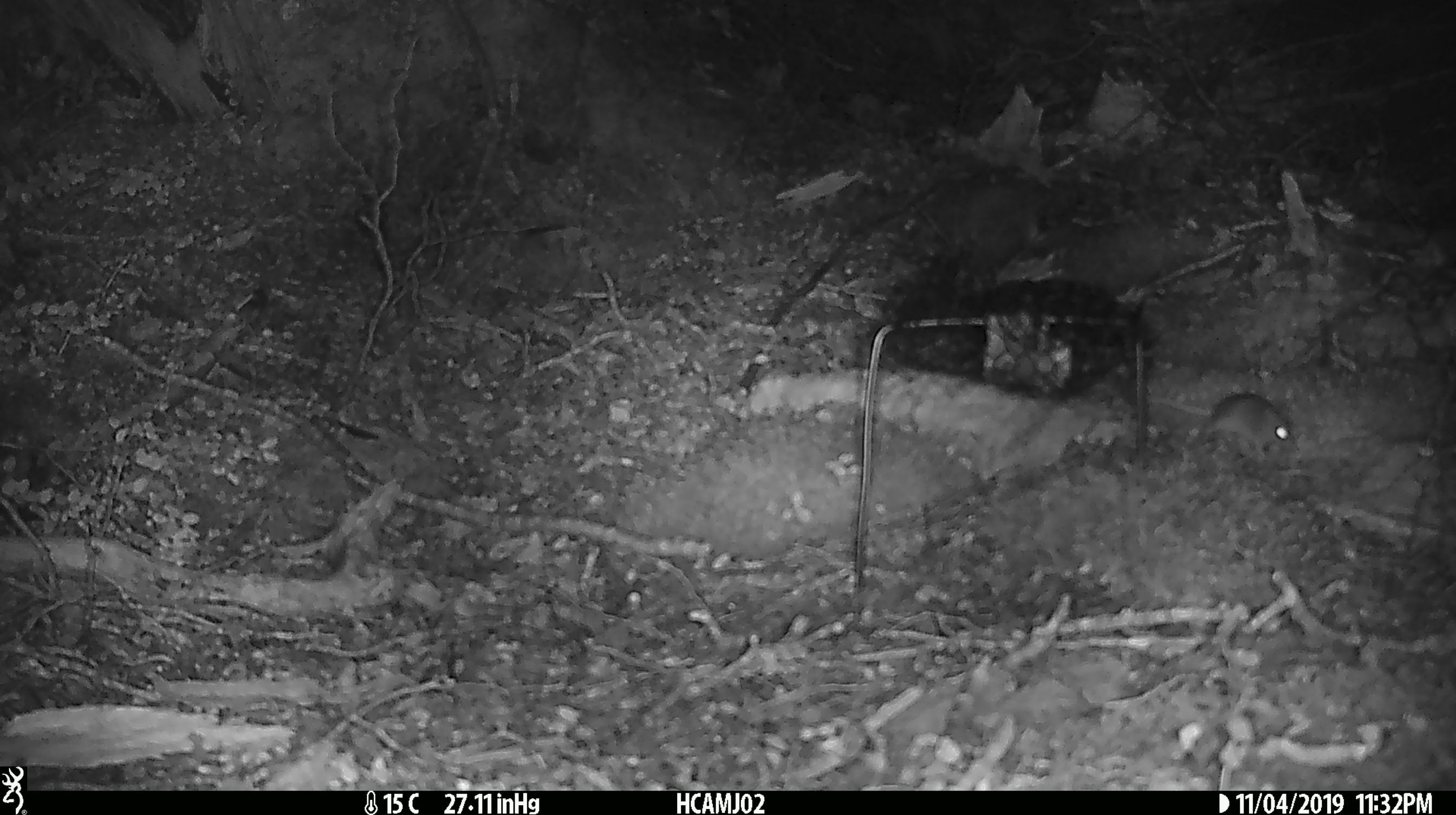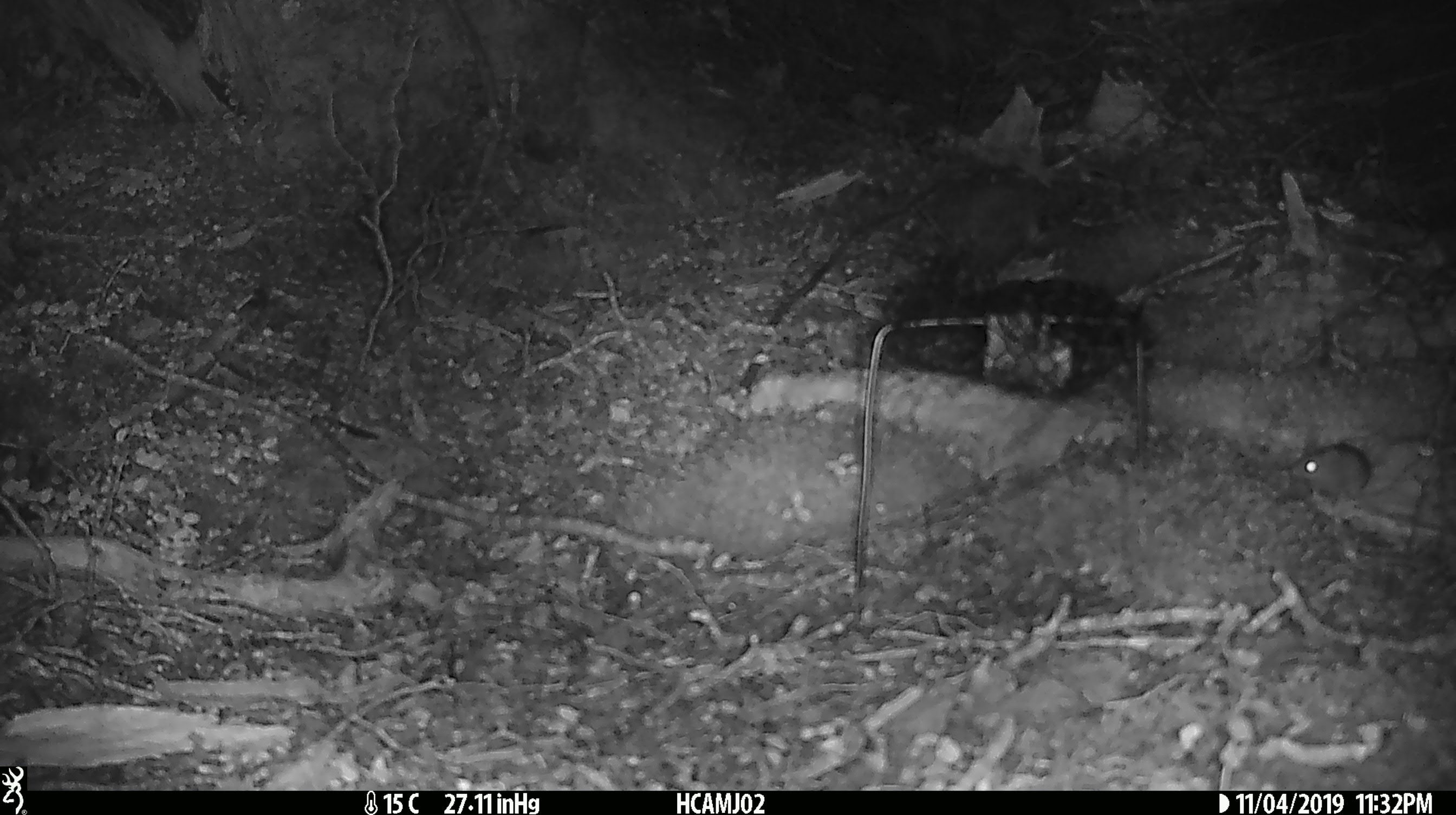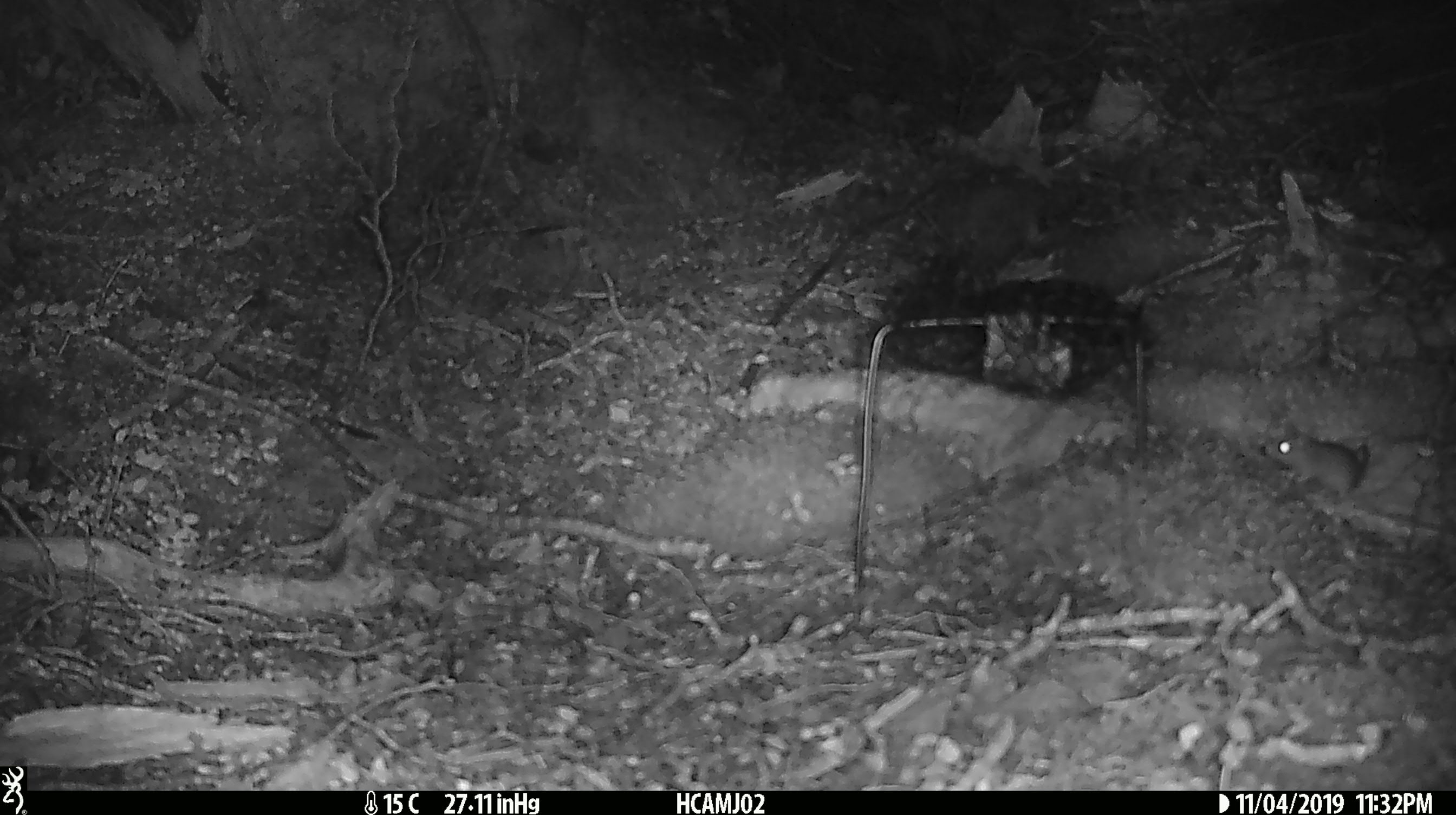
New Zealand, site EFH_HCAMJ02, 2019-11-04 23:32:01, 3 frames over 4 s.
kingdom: Animalia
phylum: Chordata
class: Mammalia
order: Rodentia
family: Muridae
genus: Mus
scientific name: Mus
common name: mouse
Mouse (Mus).